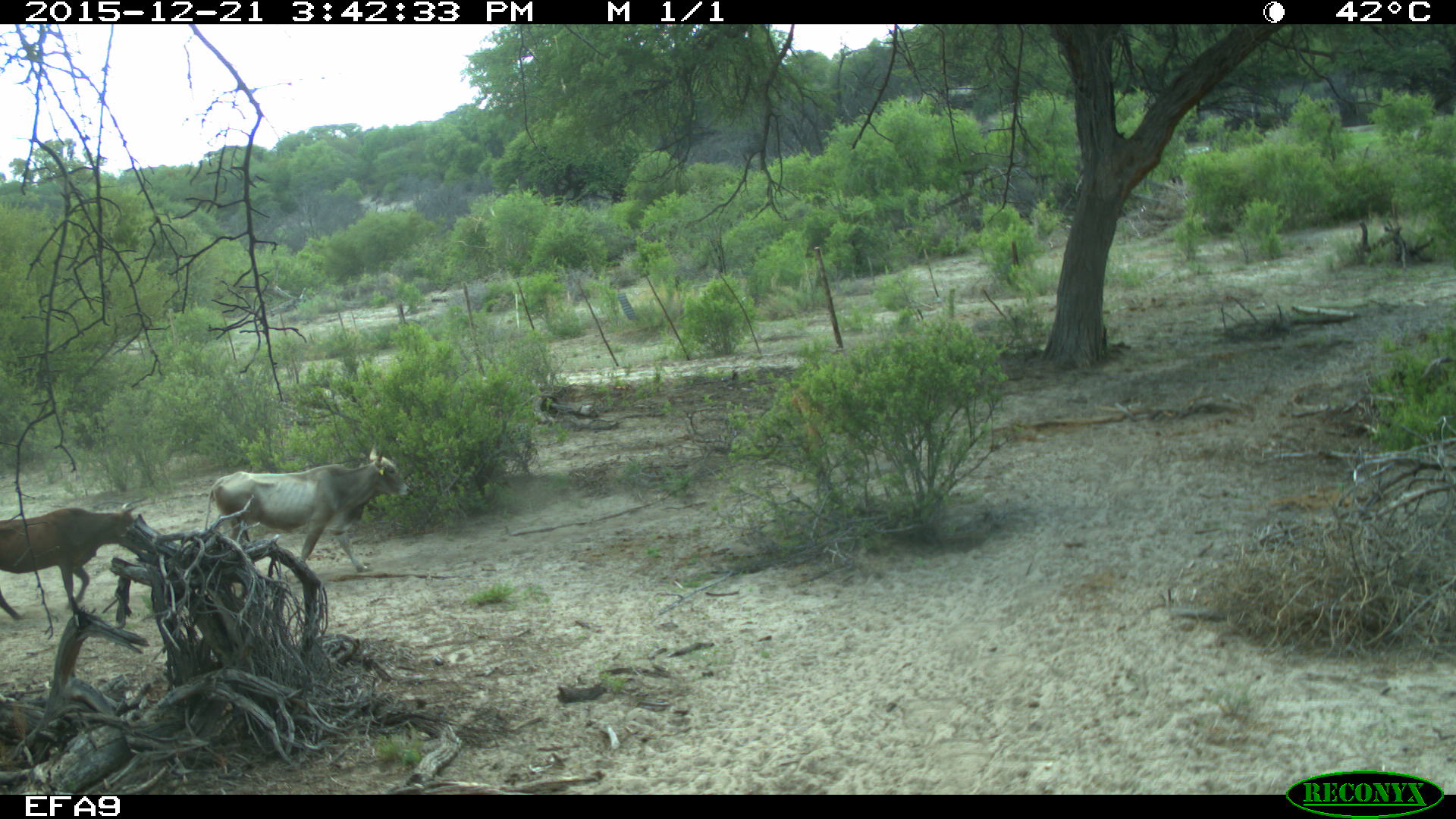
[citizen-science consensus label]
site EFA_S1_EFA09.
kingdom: Animalia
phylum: Chordata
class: Mammalia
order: Artiodactyla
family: Bovidae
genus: Connochaetes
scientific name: Connochaetes taurinus taurinus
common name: blue wildebeest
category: wildebeestblue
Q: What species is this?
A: Wildebeestblue (blue wildebeest) (Connochaetes taurinus taurinus).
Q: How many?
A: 2.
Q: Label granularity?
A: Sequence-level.